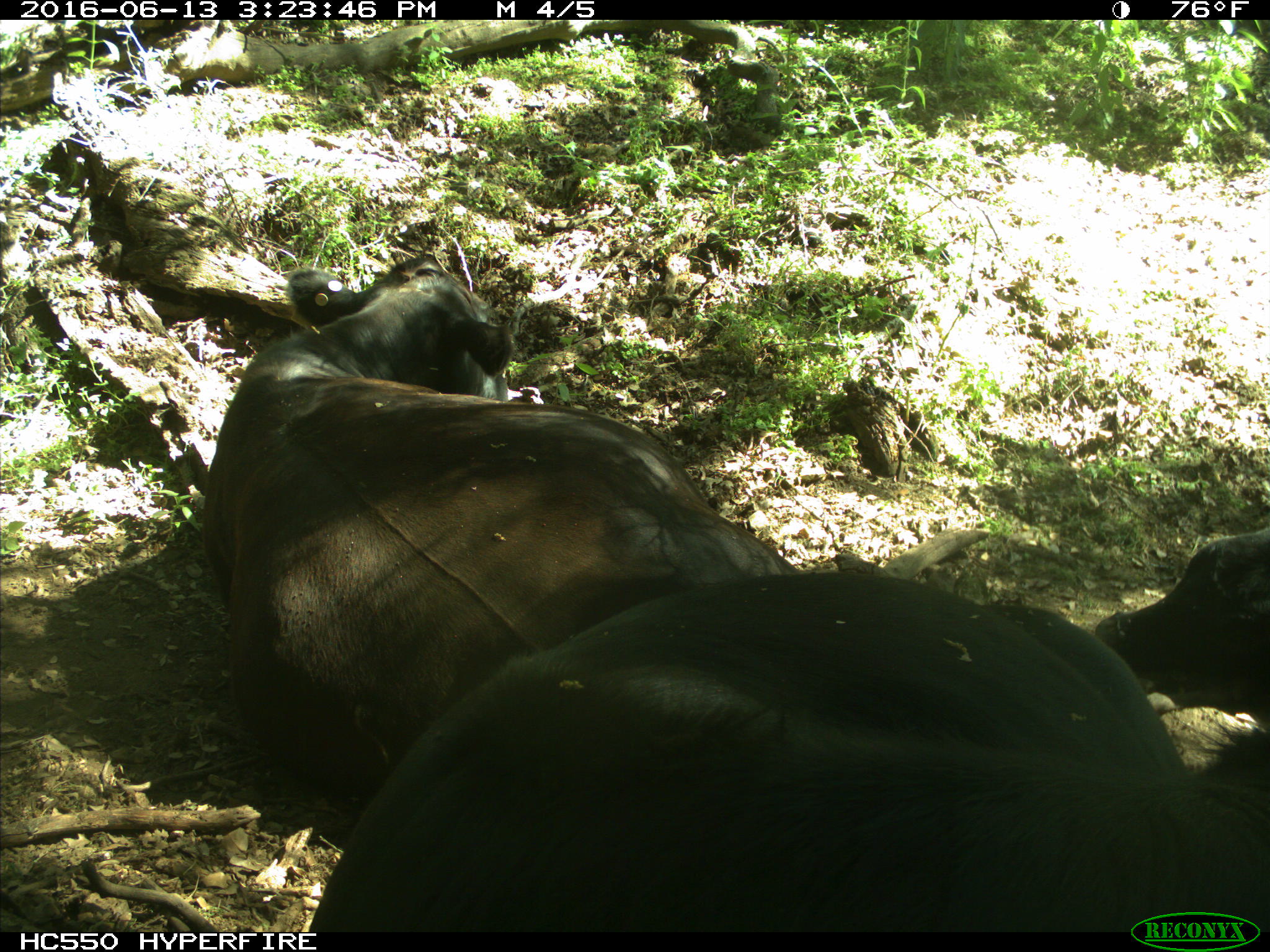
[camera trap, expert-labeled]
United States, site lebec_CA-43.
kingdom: Animalia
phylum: Chordata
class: Mammalia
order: Artiodactyla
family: Bovidae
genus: Bos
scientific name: Bos taurus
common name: domestic cow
Bos taurus (domestic cow).